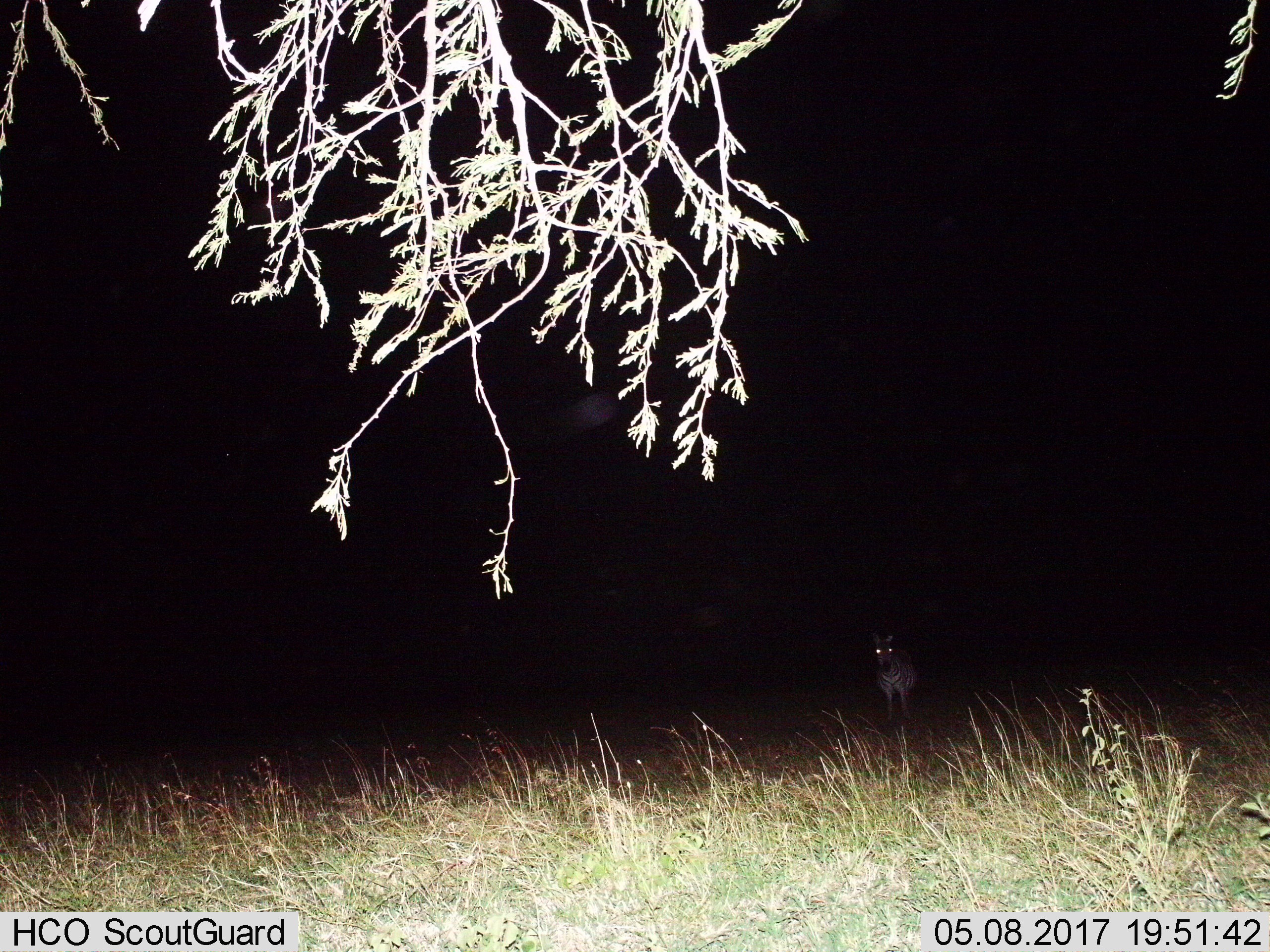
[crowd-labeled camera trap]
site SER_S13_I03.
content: unidentified animal